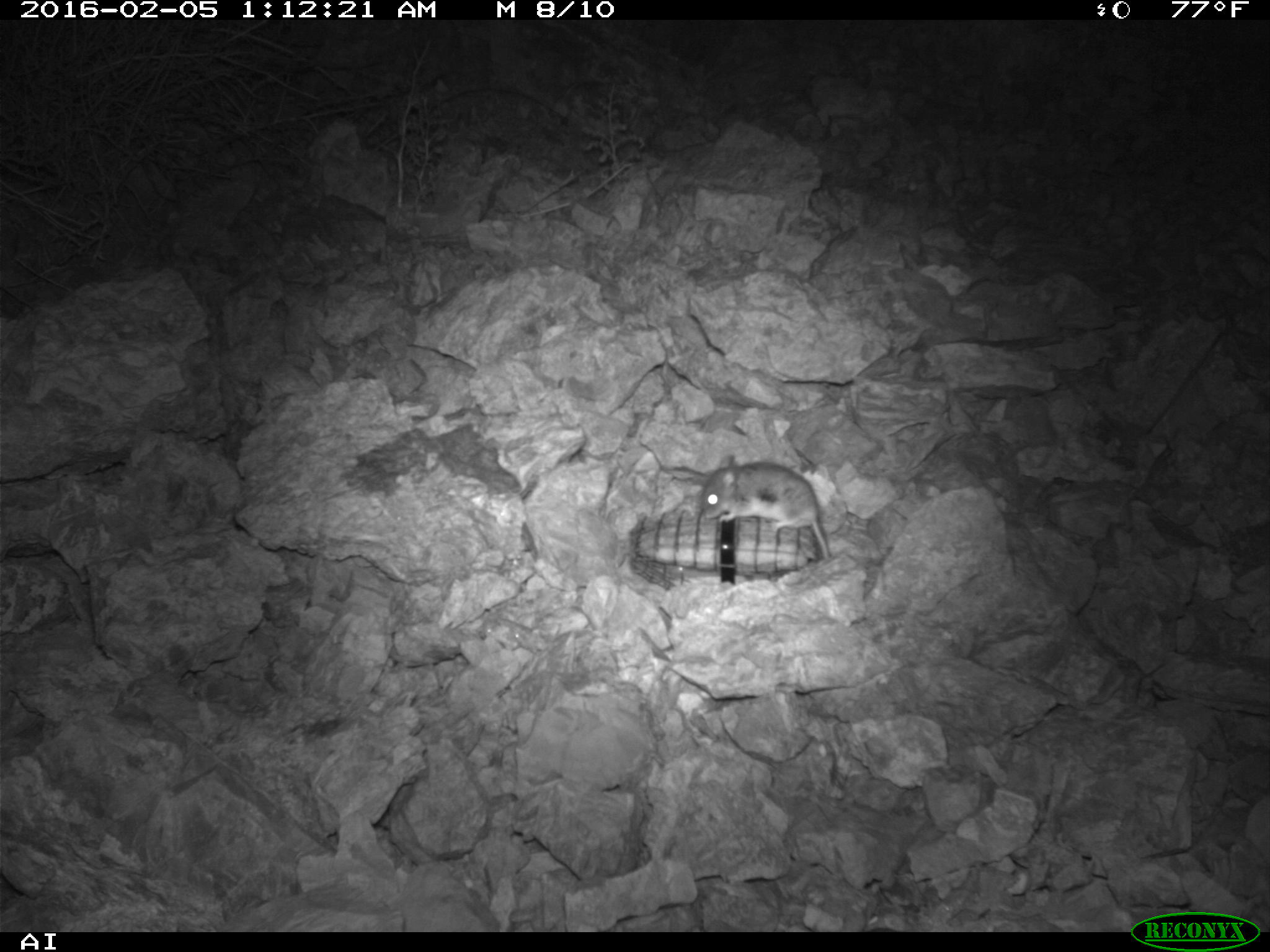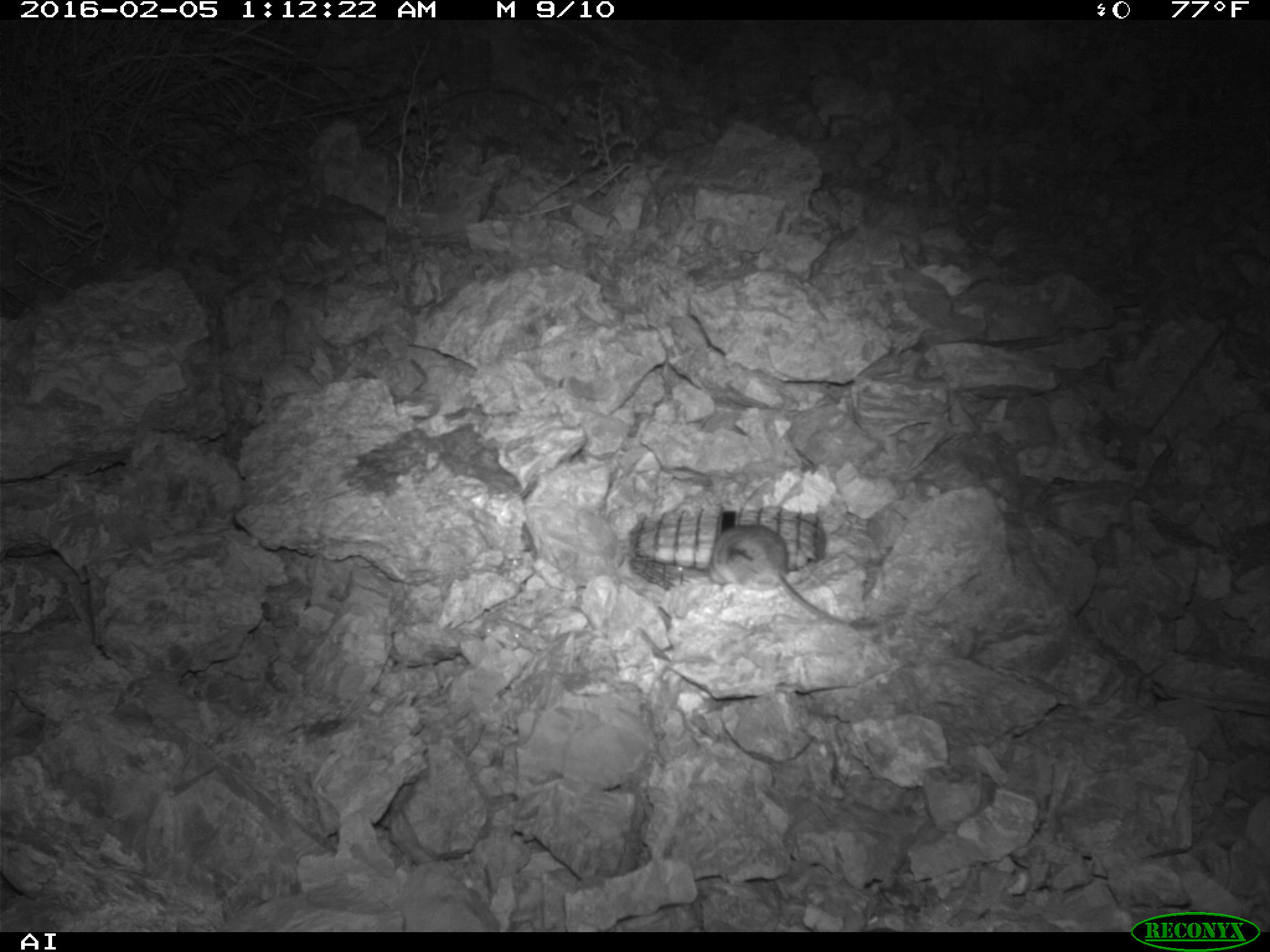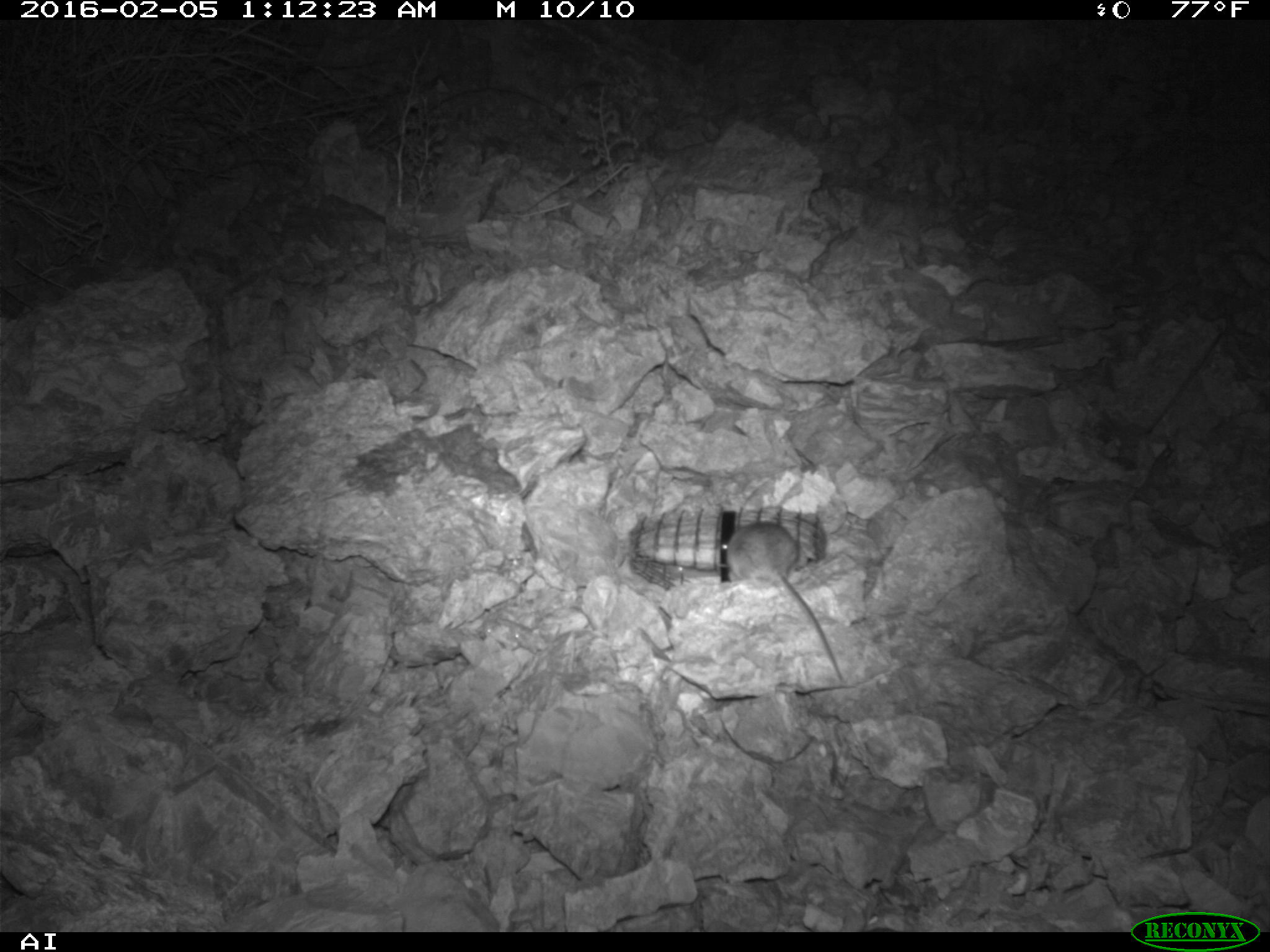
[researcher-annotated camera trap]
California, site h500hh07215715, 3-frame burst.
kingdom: Animalia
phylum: Chordata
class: Mammalia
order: Rodentia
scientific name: Rodentia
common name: rodent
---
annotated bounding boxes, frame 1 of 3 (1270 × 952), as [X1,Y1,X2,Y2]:
rodent: [701,454,830,564]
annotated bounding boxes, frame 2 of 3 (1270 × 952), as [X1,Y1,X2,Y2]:
rodent: [708,524,850,628]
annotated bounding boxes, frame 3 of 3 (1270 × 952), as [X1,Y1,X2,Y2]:
rodent: [719,522,845,685]